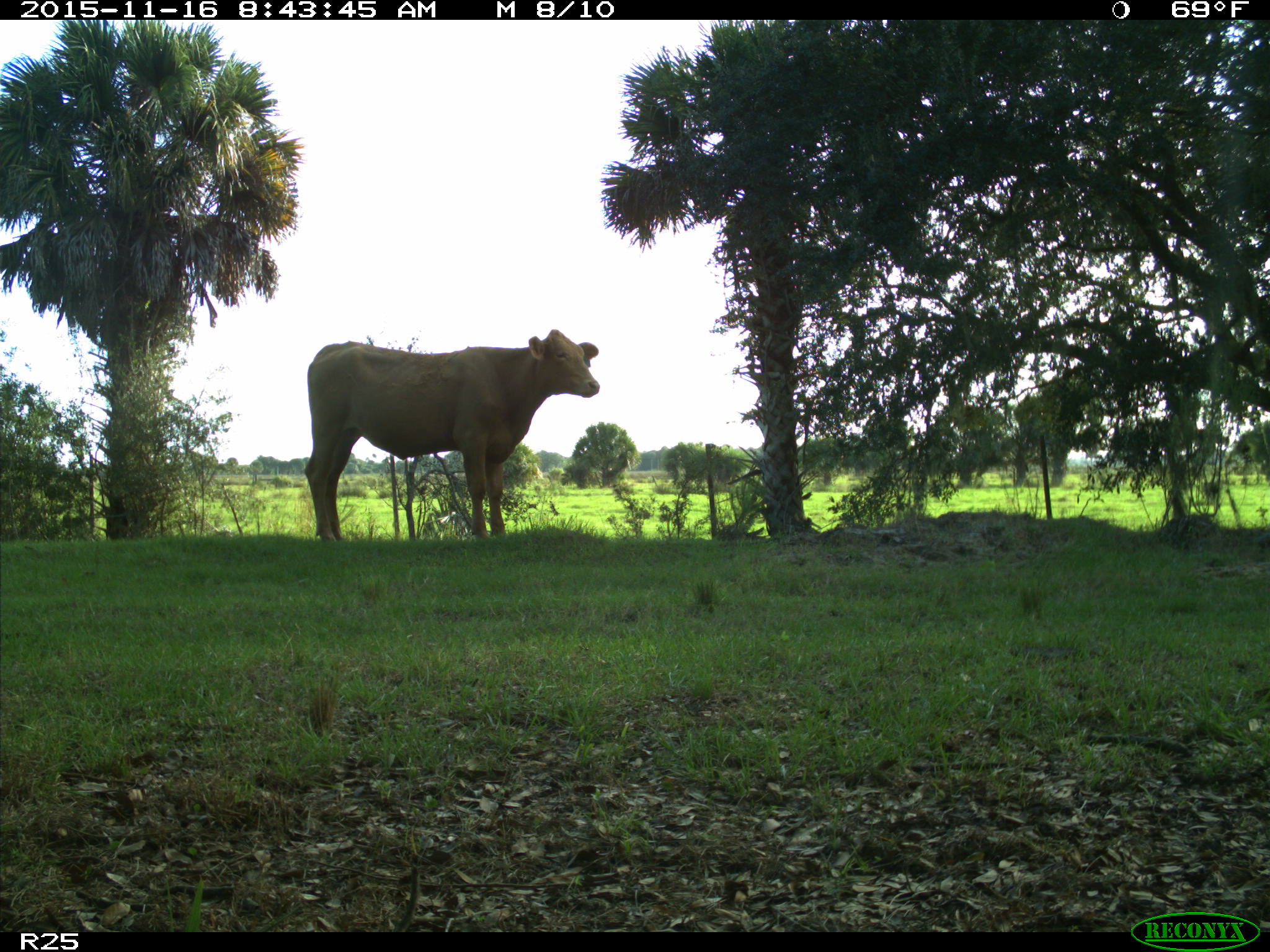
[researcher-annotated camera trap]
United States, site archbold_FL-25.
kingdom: Animalia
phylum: Chordata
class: Mammalia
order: Artiodactyla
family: Bovidae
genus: Bos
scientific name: Bos taurus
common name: domestic cow